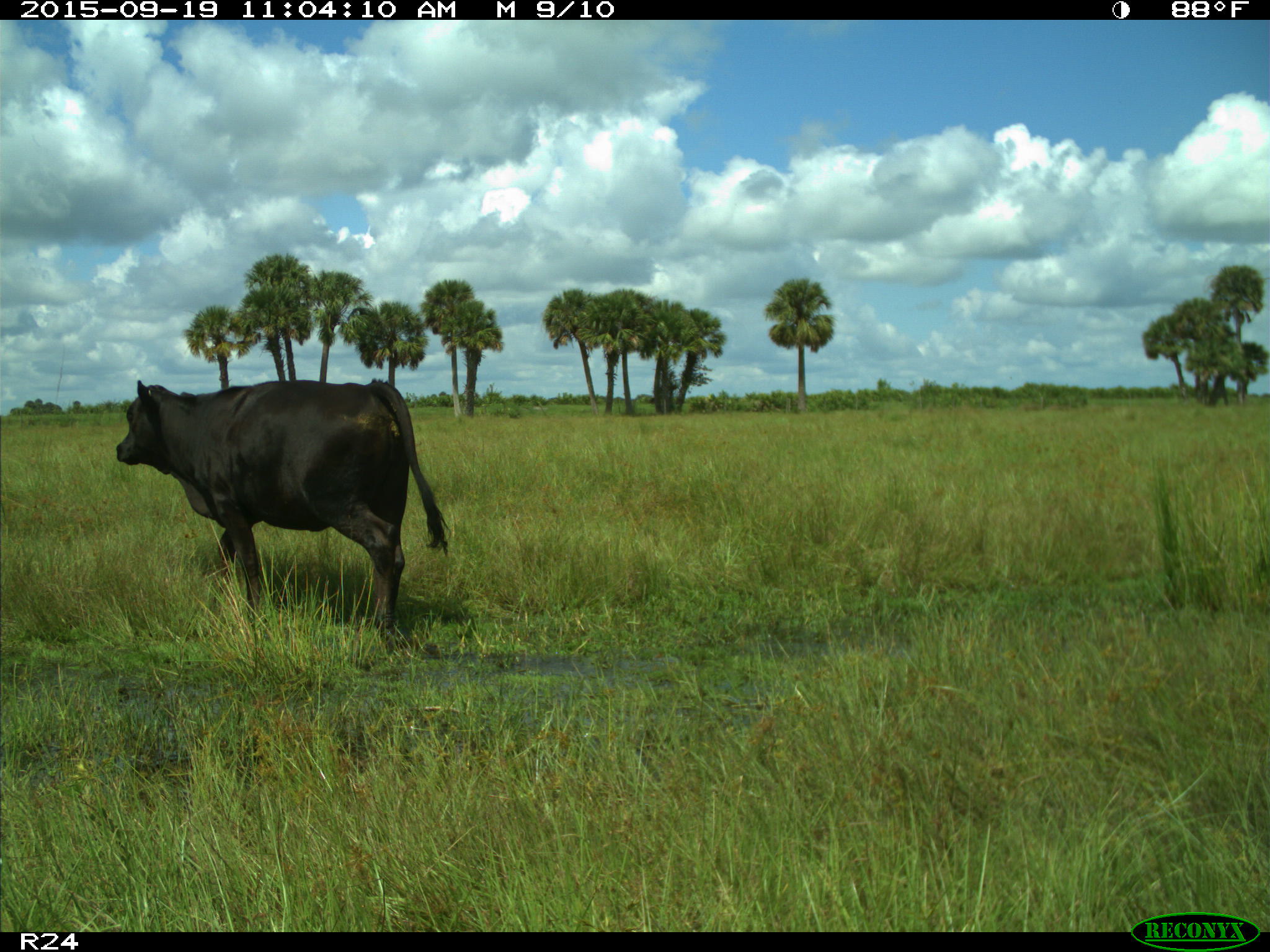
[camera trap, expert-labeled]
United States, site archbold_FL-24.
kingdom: Animalia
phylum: Chordata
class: Mammalia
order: Artiodactyla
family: Bovidae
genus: Bos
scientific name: Bos taurus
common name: domestic cow